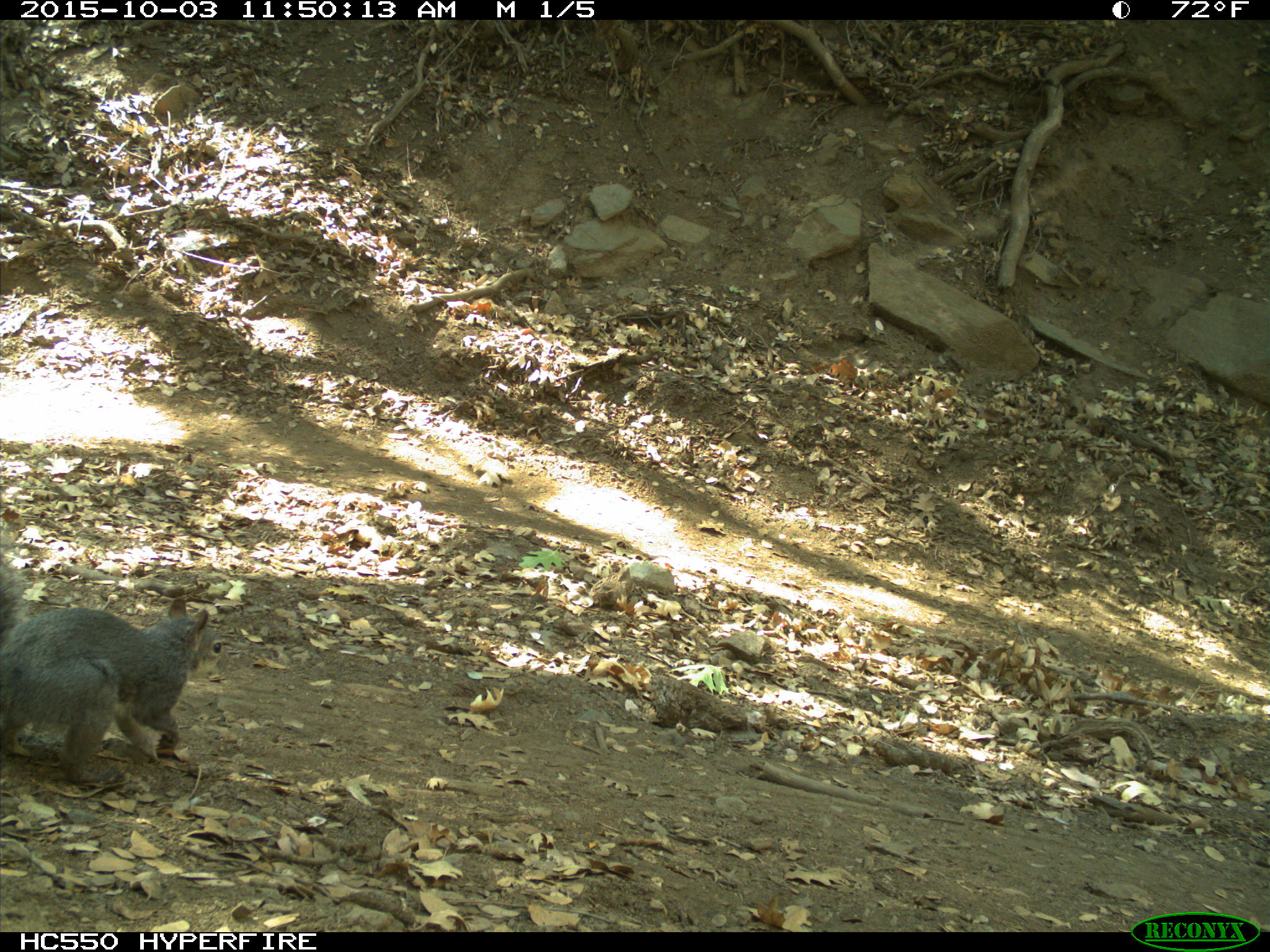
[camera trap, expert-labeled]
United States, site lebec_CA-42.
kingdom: Animalia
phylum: Chordata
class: Mammalia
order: Rodentia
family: Sciuridae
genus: Sciurus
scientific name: Sciurus carolinensis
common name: eastern gray squirrel